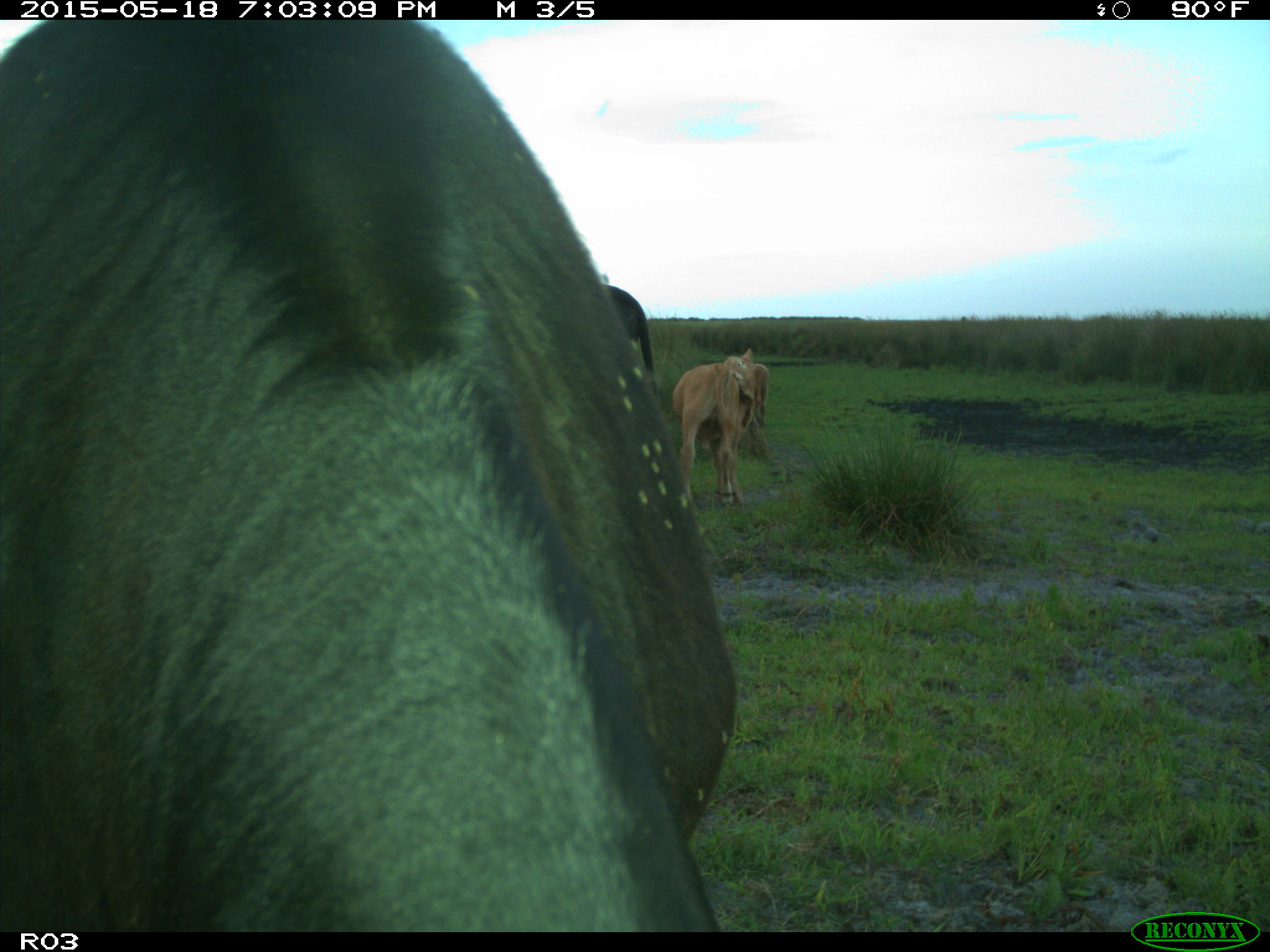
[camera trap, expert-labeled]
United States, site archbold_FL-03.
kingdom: Animalia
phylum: Chordata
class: Mammalia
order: Artiodactyla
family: Bovidae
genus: Bos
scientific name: Bos taurus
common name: domestic cow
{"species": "Bos taurus (domestic cow)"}